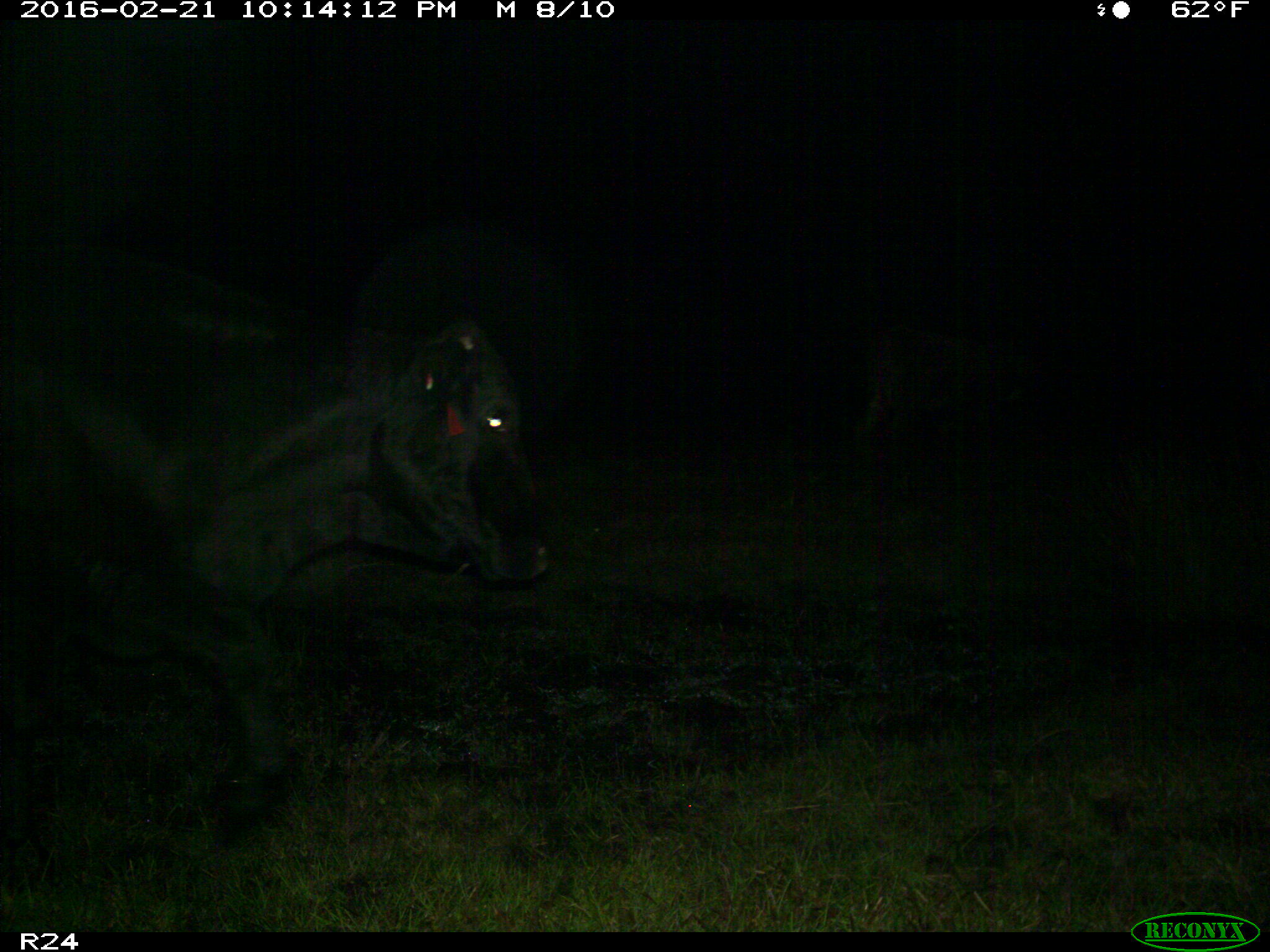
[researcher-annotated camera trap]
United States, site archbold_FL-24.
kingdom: Animalia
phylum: Chordata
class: Mammalia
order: Artiodactyla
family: Bovidae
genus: Bos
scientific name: Bos taurus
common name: domestic cow